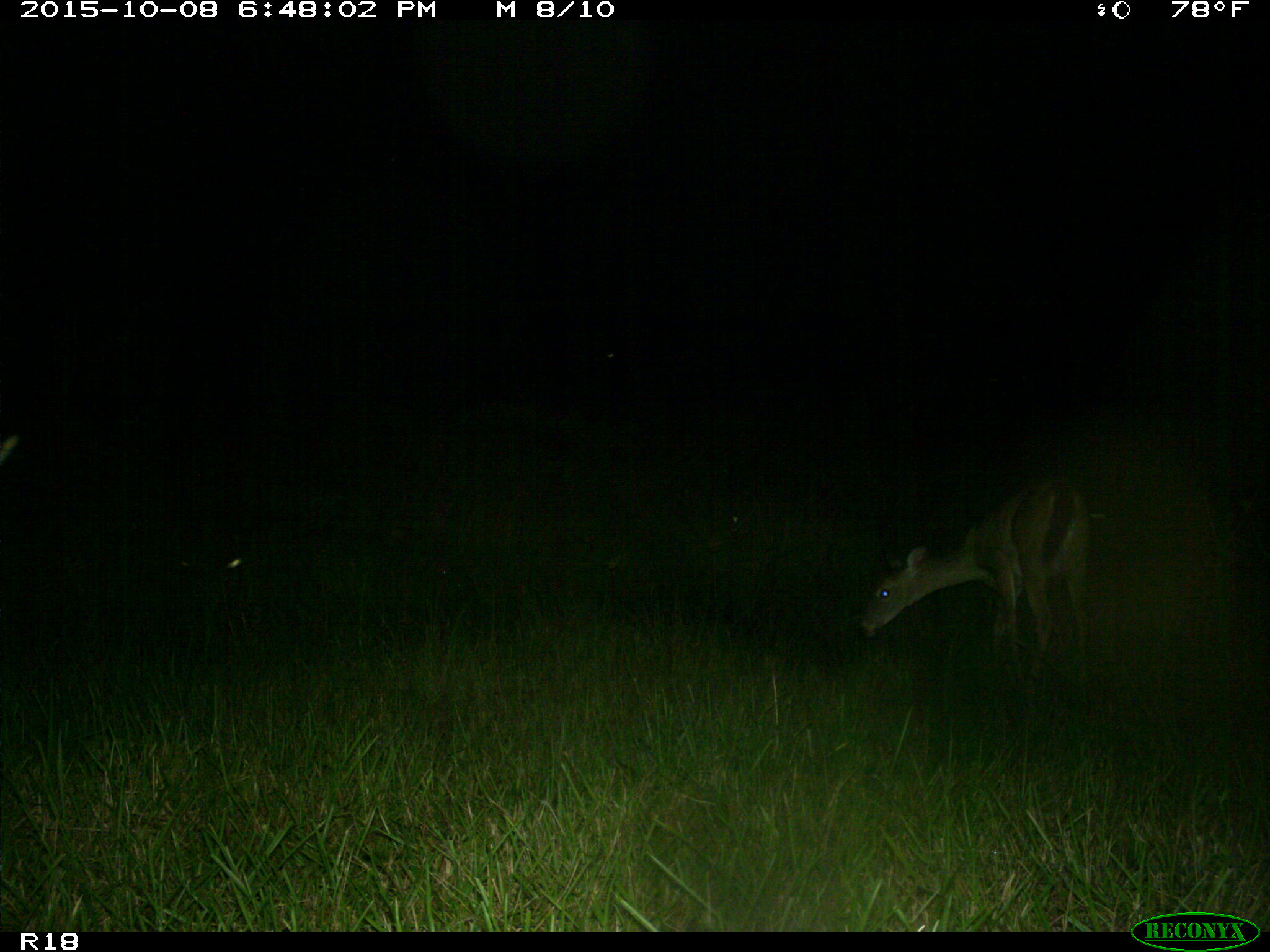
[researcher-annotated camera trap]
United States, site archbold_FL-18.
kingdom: Animalia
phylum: Chordata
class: Mammalia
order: Artiodactyla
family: Cervidae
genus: Odocoileus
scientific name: Odocoileus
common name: deer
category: unidentified deer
Unidentified deer (deer) (Odocoileus).